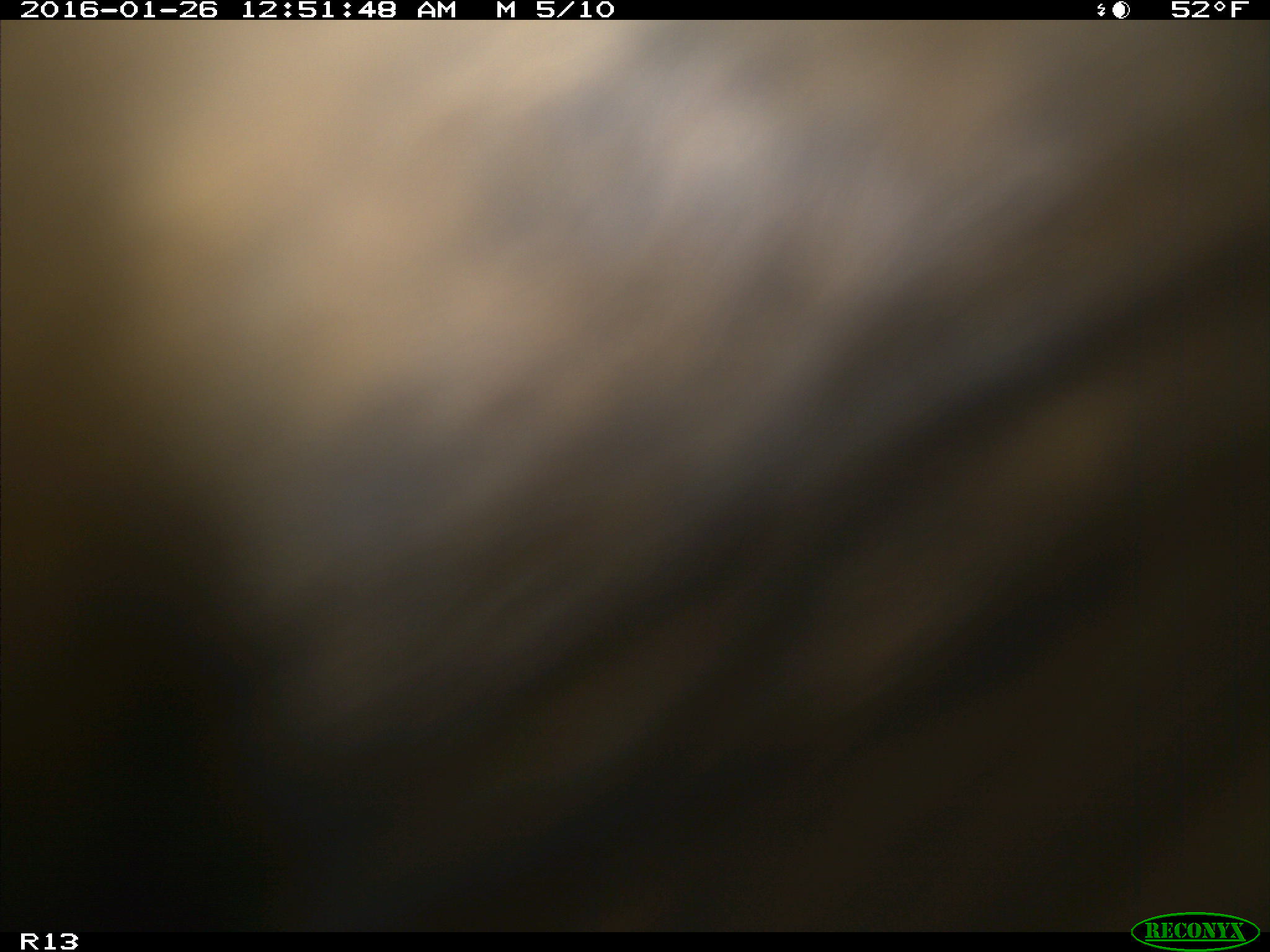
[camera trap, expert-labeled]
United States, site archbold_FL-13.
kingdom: Animalia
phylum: Chordata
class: Mammalia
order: Artiodactyla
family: Bovidae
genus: Bos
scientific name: Bos taurus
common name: domestic cow